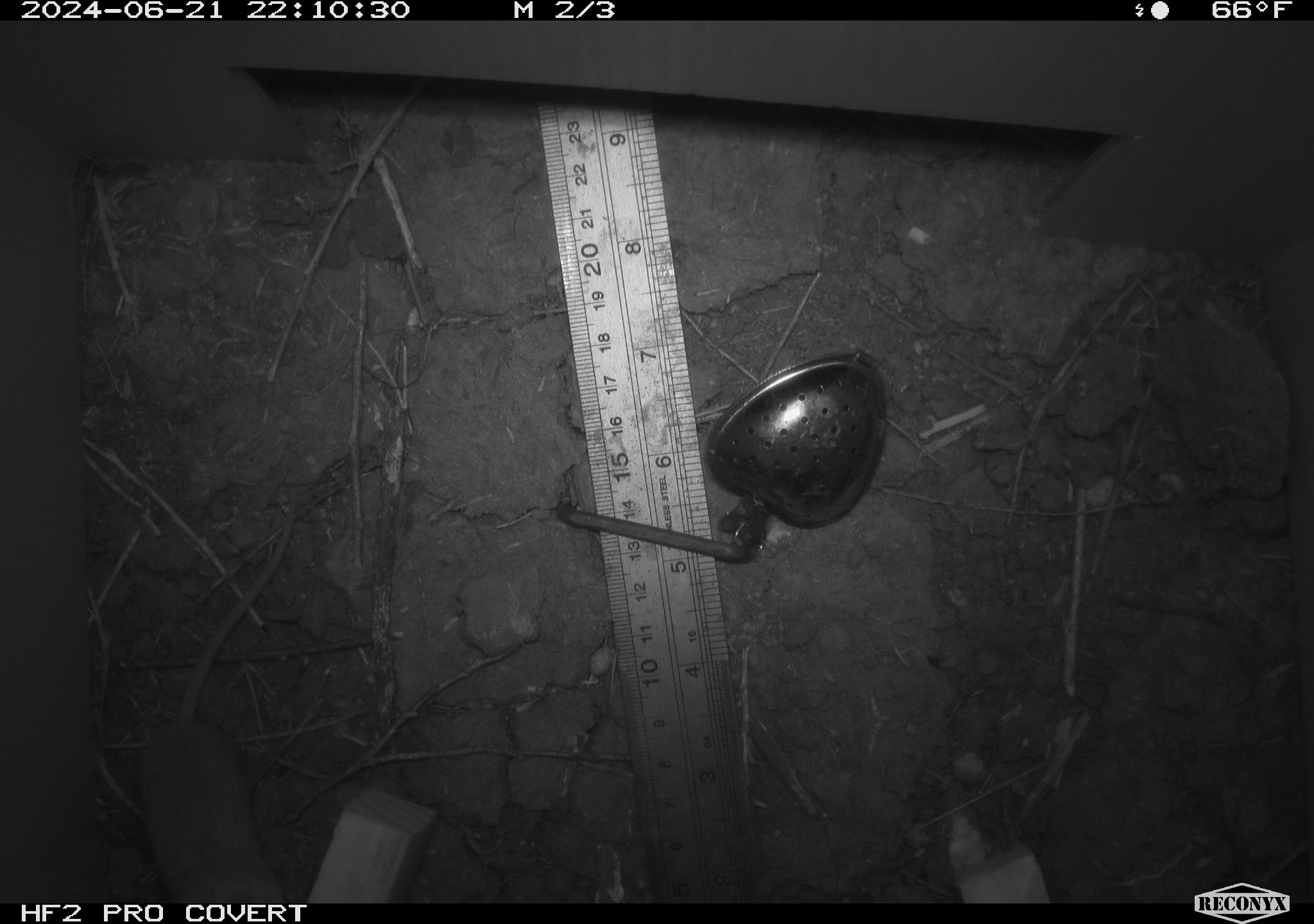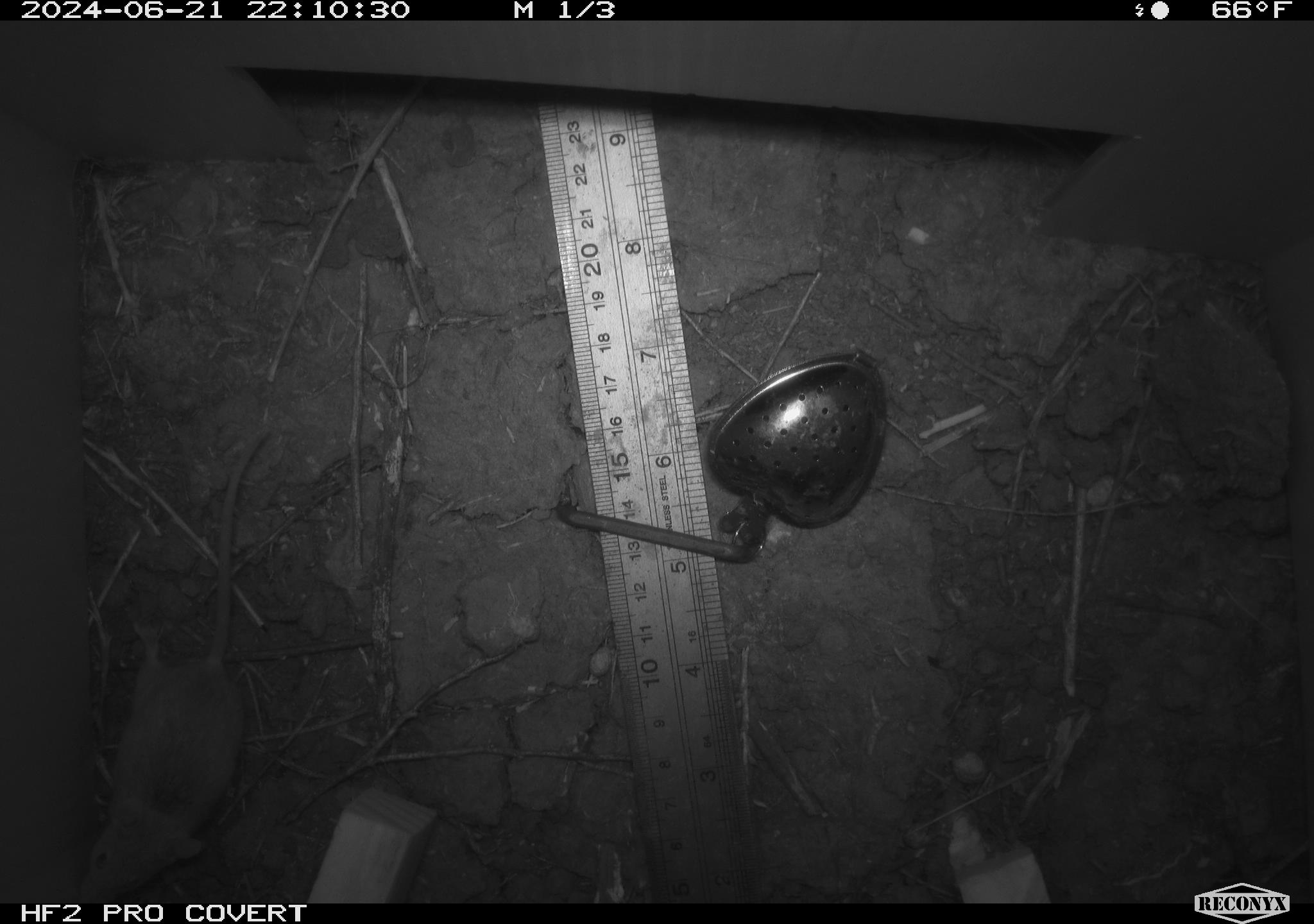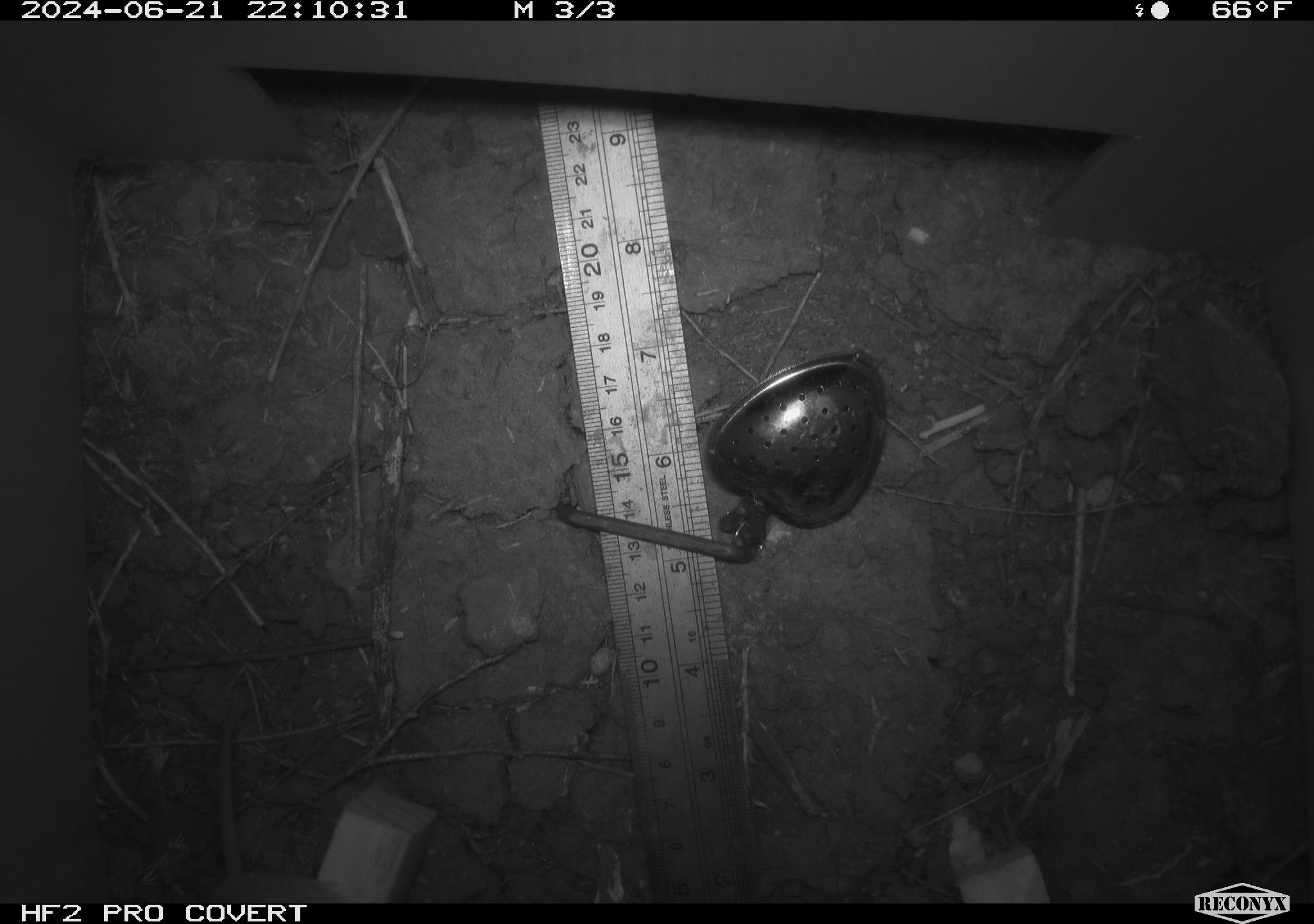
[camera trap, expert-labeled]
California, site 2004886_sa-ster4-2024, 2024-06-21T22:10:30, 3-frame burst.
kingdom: Animalia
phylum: Chordata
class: Mammalia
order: Rodentia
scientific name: Rodentia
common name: mouse species